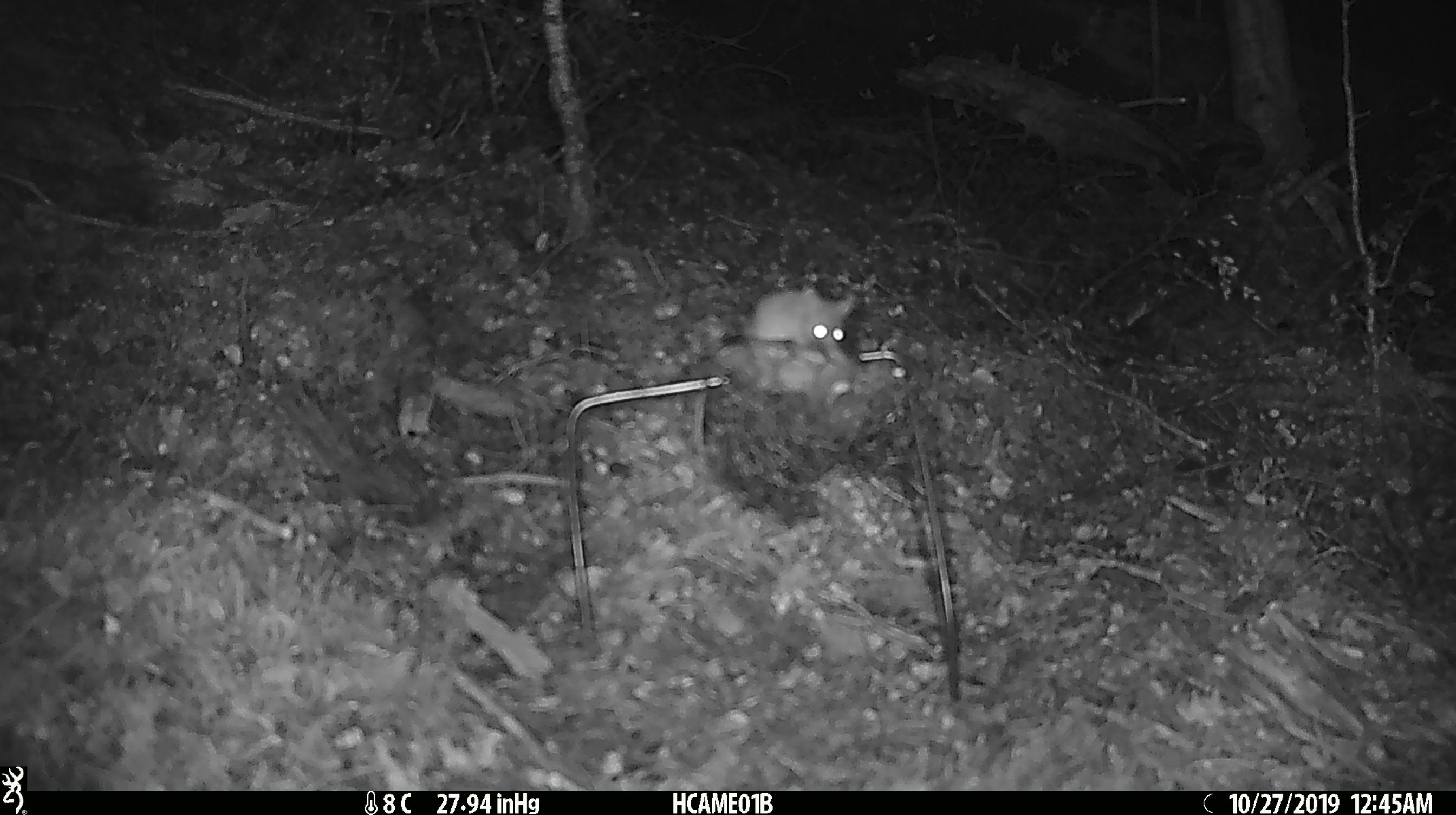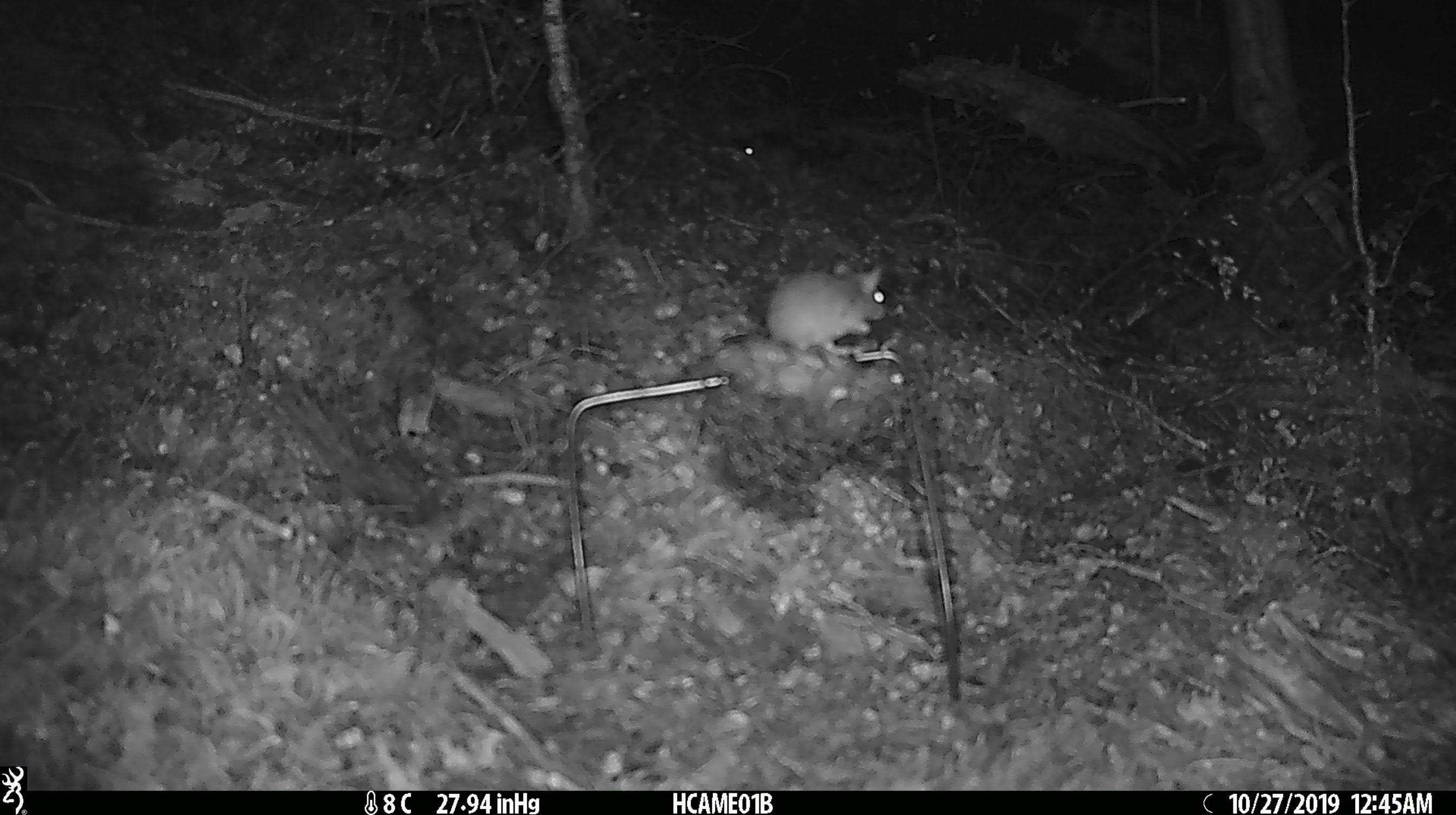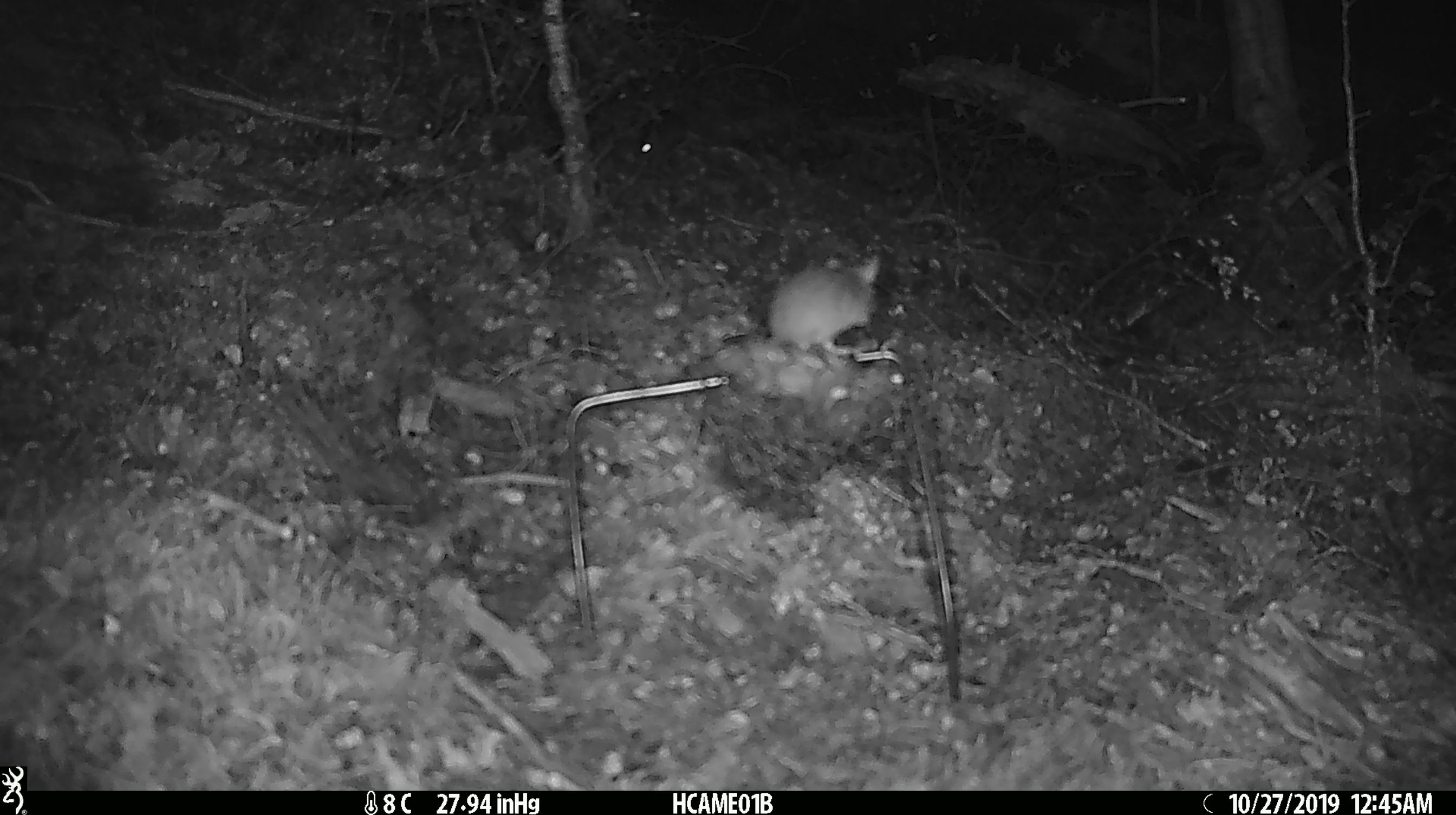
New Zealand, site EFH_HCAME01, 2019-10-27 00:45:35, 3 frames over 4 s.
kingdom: Animalia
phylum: Chordata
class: Mammalia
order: Rodentia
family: Muridae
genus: Mus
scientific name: Mus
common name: mouse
Mouse (Mus).